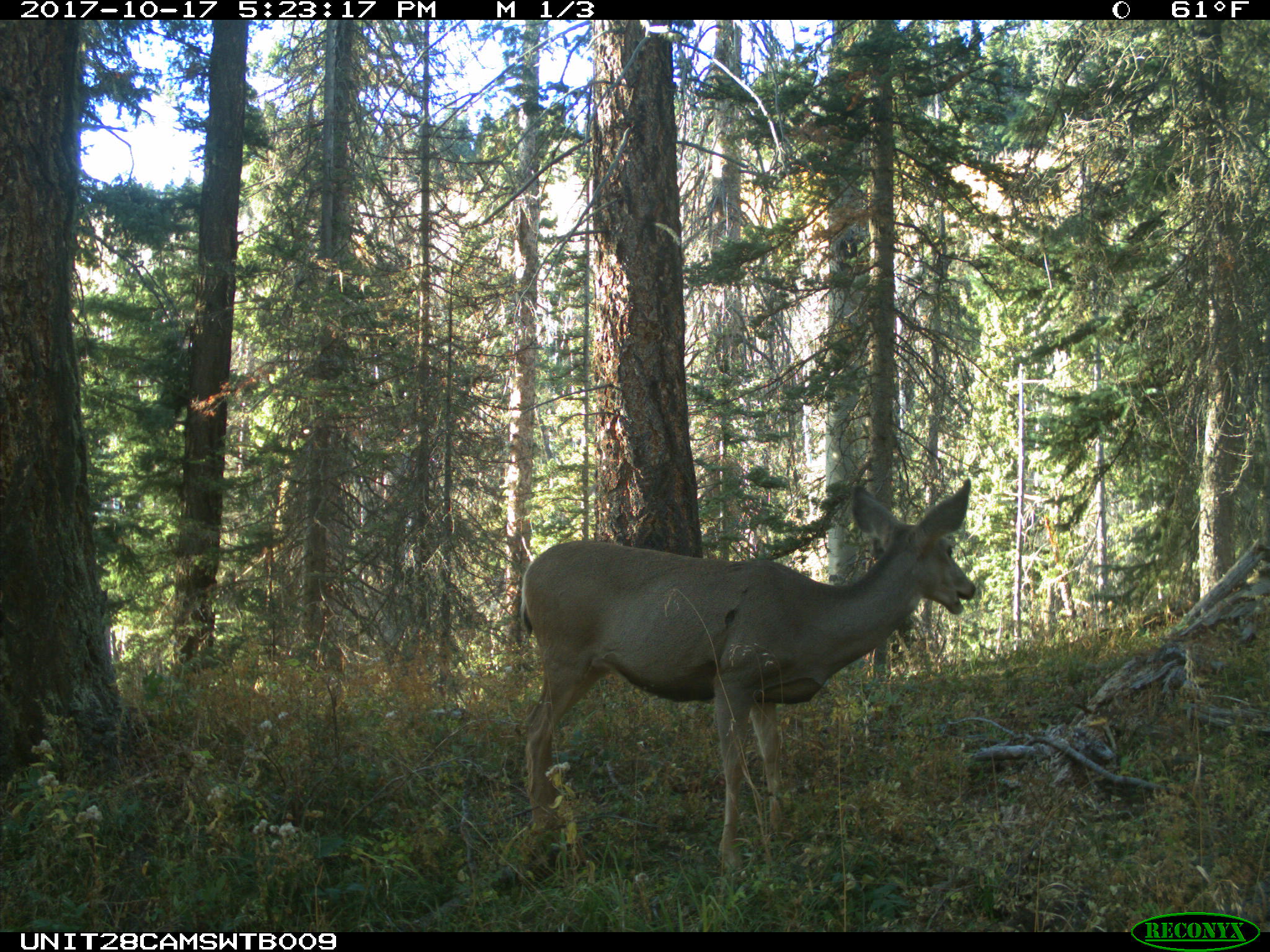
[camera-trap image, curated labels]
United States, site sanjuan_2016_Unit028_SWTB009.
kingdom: Animalia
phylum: Chordata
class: Mammalia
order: Artiodactyla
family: Cervidae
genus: Odocoileus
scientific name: Odocoileus hemionus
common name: mule deer